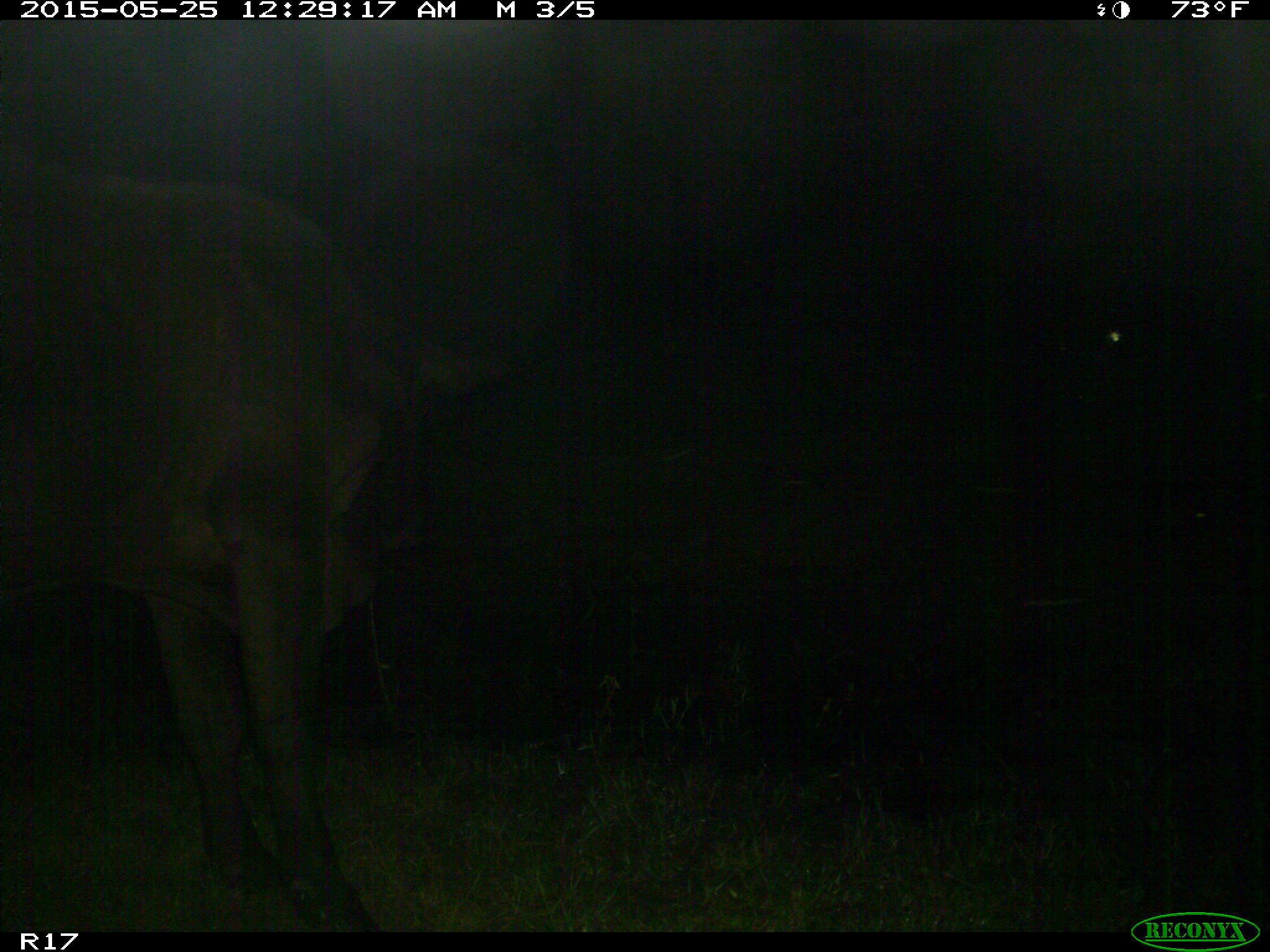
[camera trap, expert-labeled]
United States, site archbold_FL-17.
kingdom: Animalia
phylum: Chordata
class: Mammalia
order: Artiodactyla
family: Bovidae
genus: Bos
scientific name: Bos taurus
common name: domestic cow